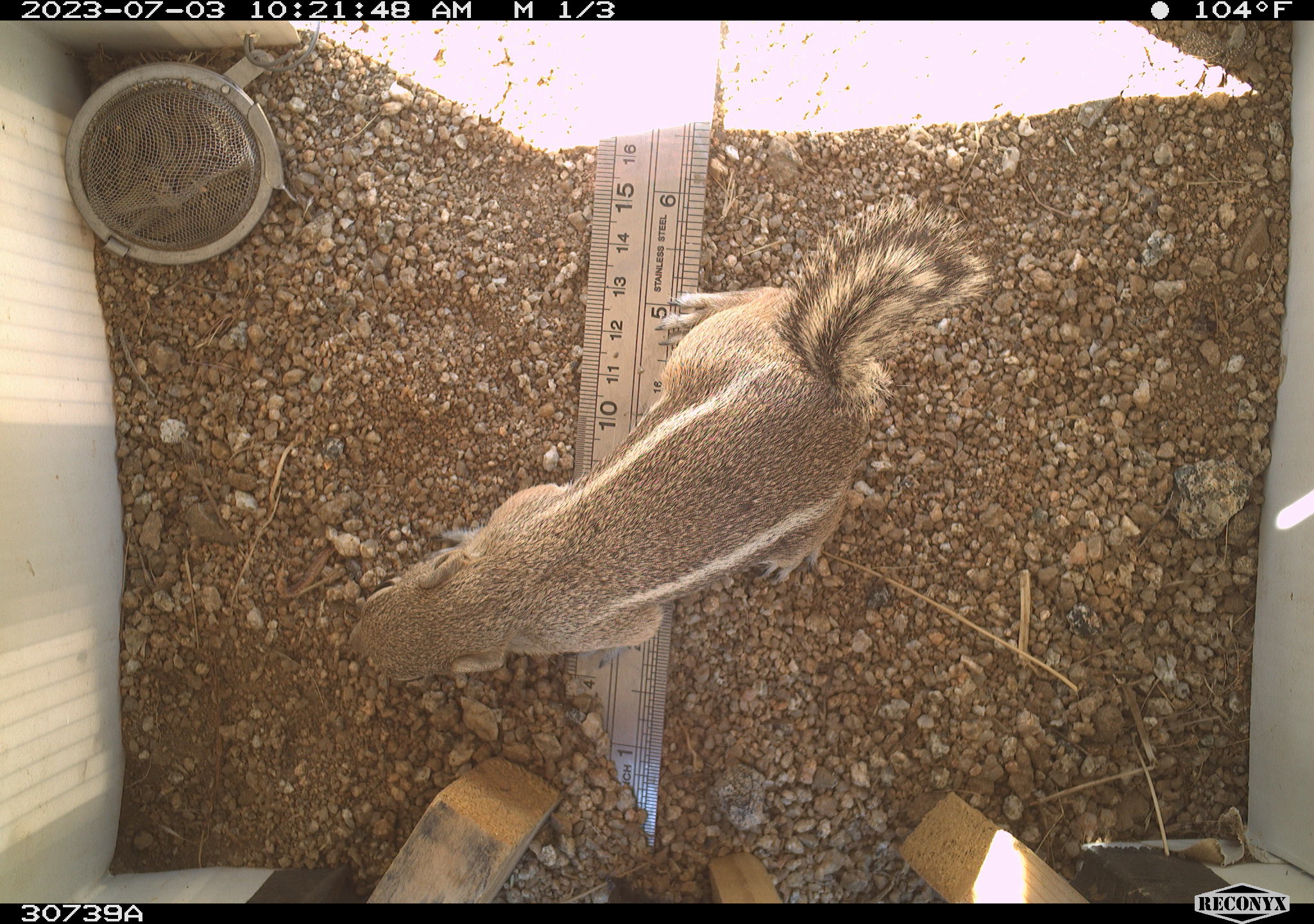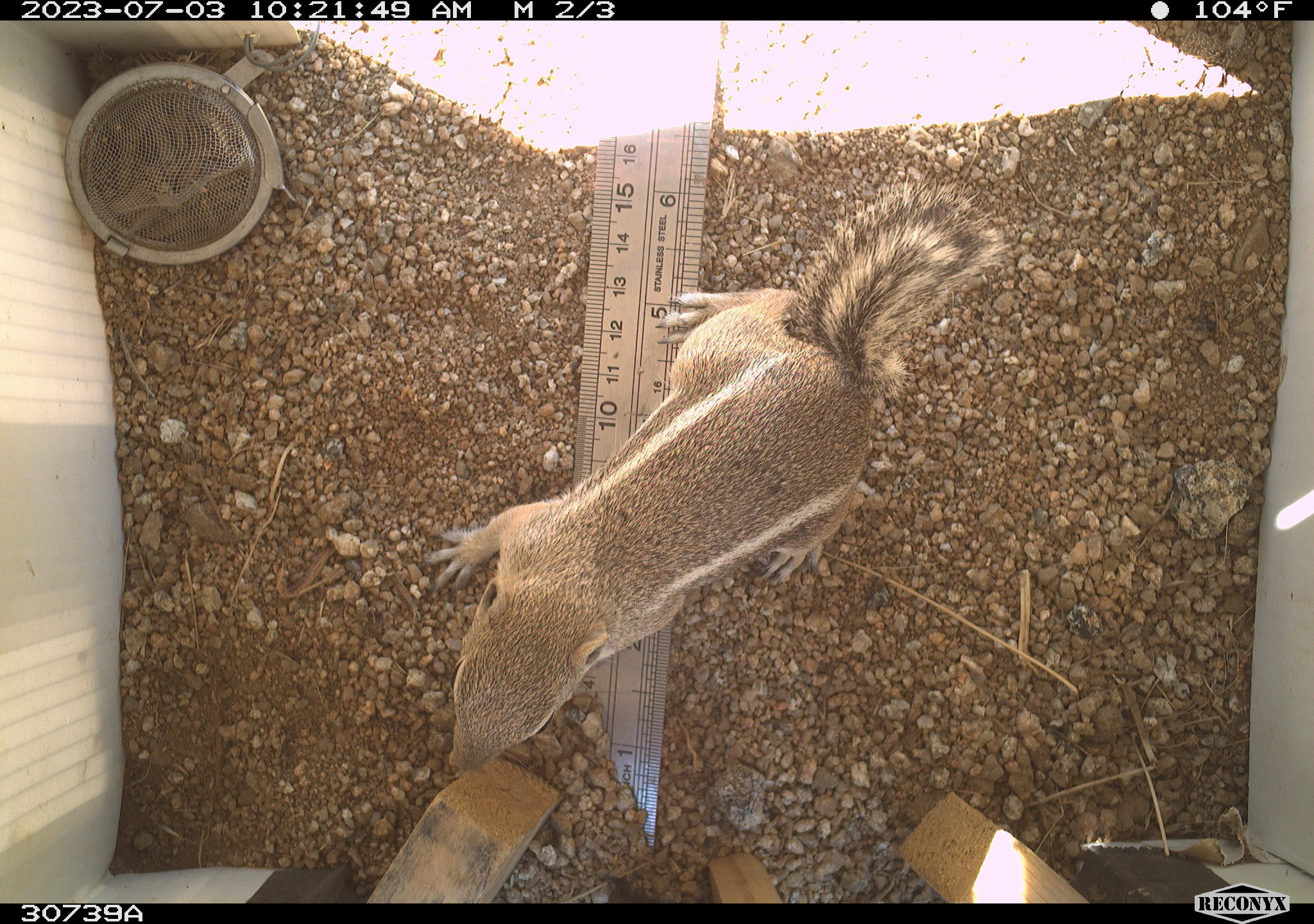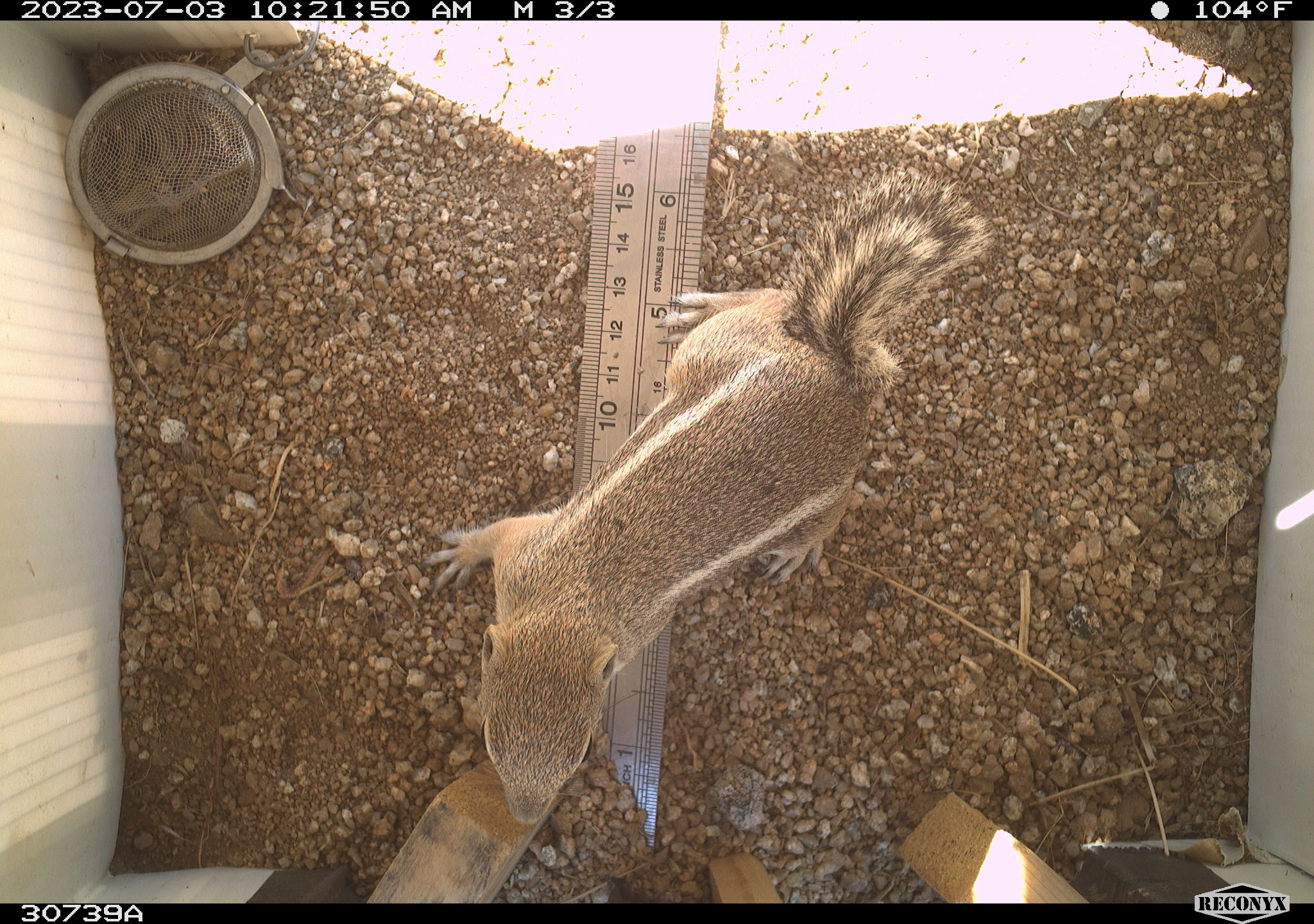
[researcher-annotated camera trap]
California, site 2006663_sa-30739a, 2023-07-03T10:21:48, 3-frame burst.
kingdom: Animalia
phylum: Chordata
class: Mammalia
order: Rodentia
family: Sciuridae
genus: Ammospermophilus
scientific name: Ammospermophilus leucurus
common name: white-tailed antelope squirrel